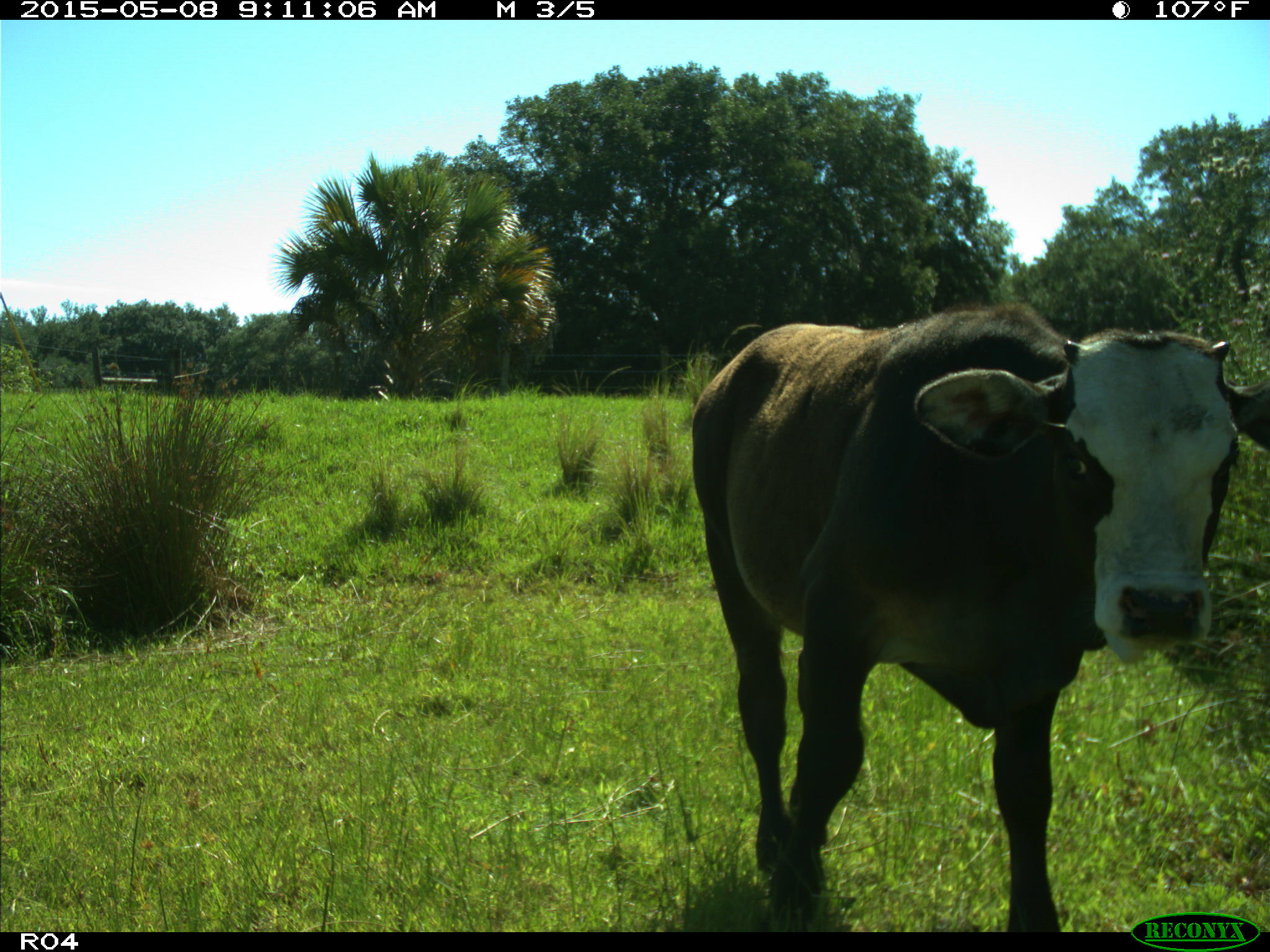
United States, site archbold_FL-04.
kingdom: Animalia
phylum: Chordata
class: Mammalia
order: Artiodactyla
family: Bovidae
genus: Bos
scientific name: Bos taurus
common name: domestic cow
Bos taurus (domestic cow).